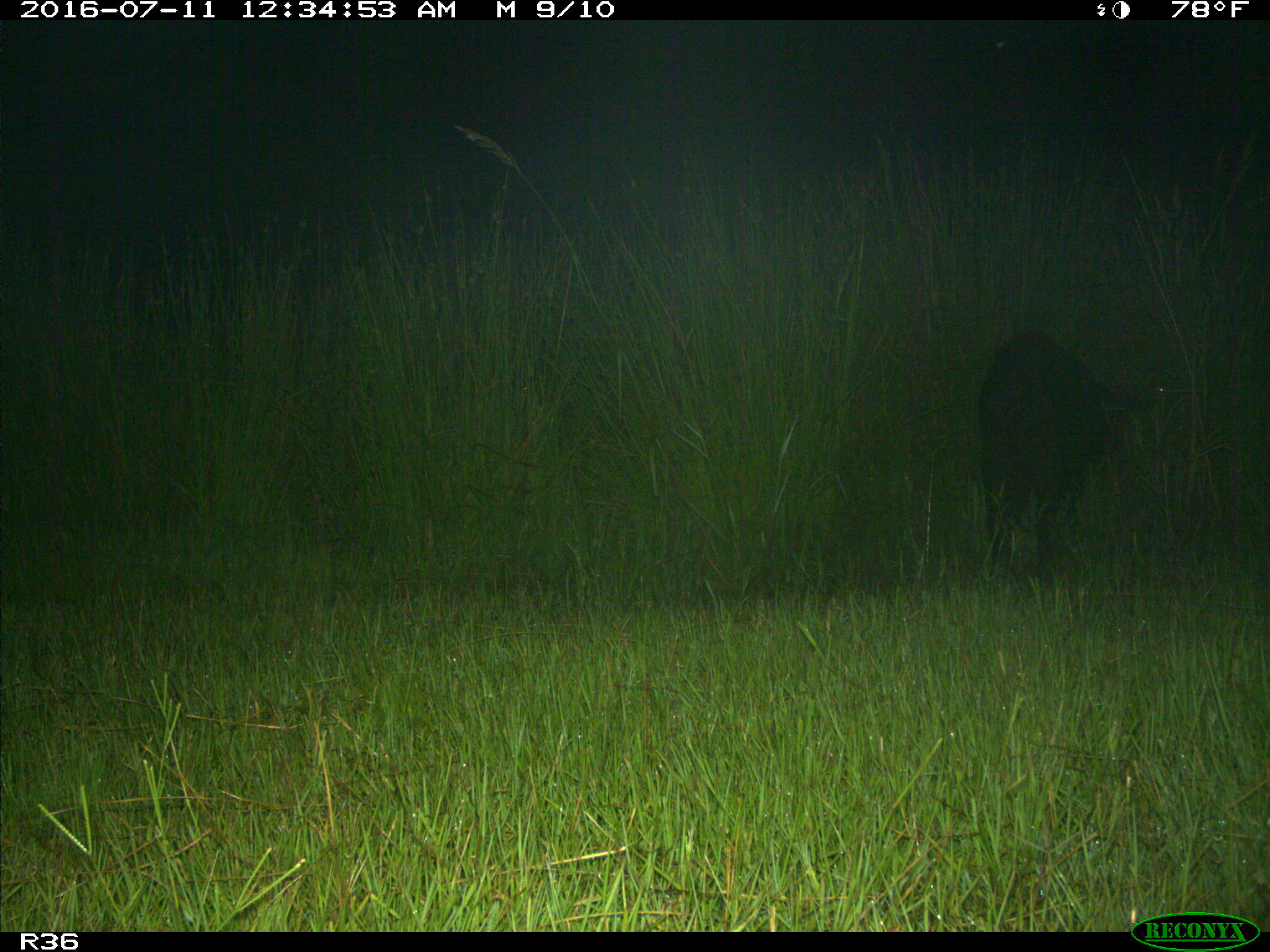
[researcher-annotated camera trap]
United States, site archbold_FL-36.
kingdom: Animalia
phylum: Chordata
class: Mammalia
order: Artiodactyla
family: Suidae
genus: Sus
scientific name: Sus scrofa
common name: wild boar